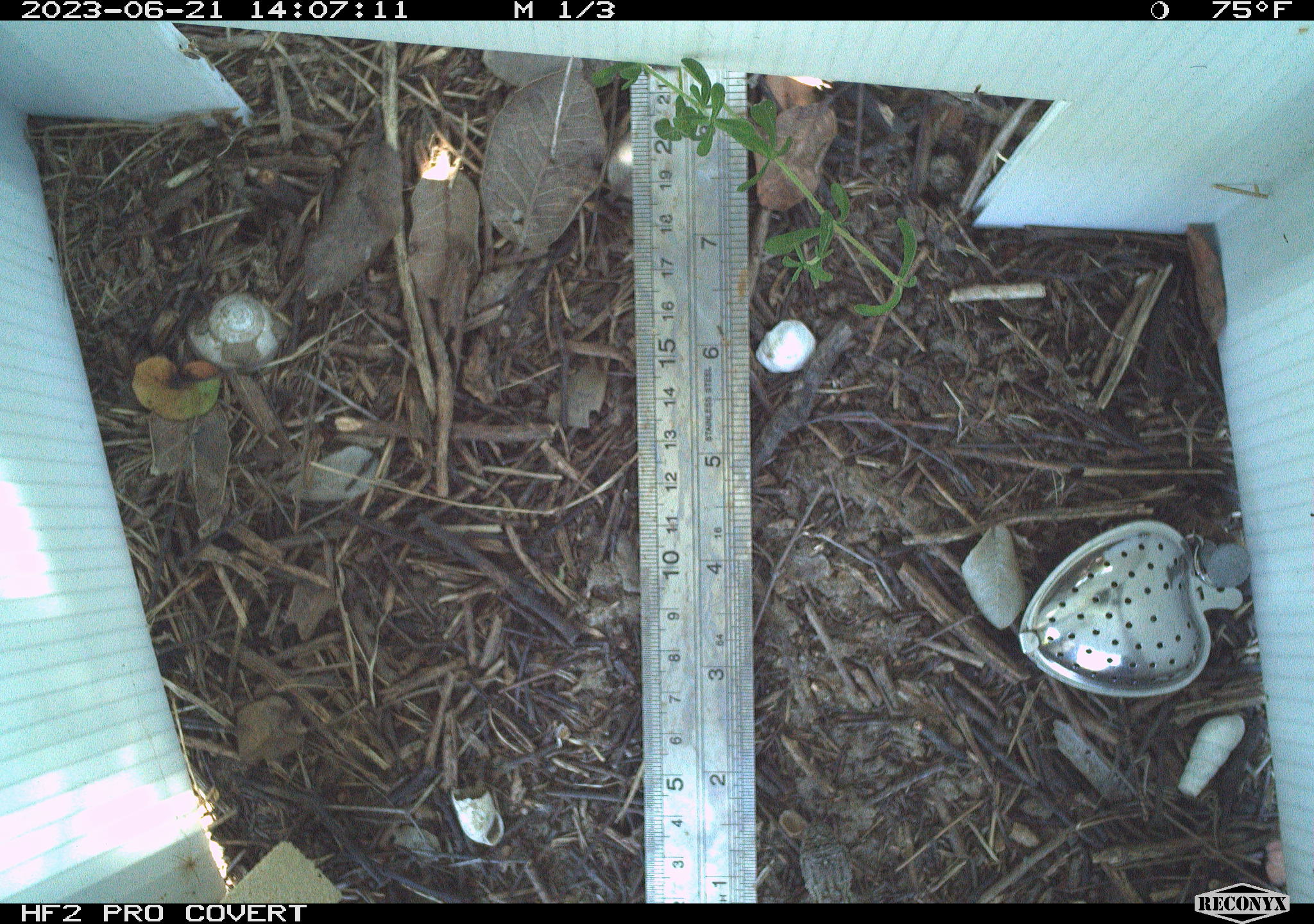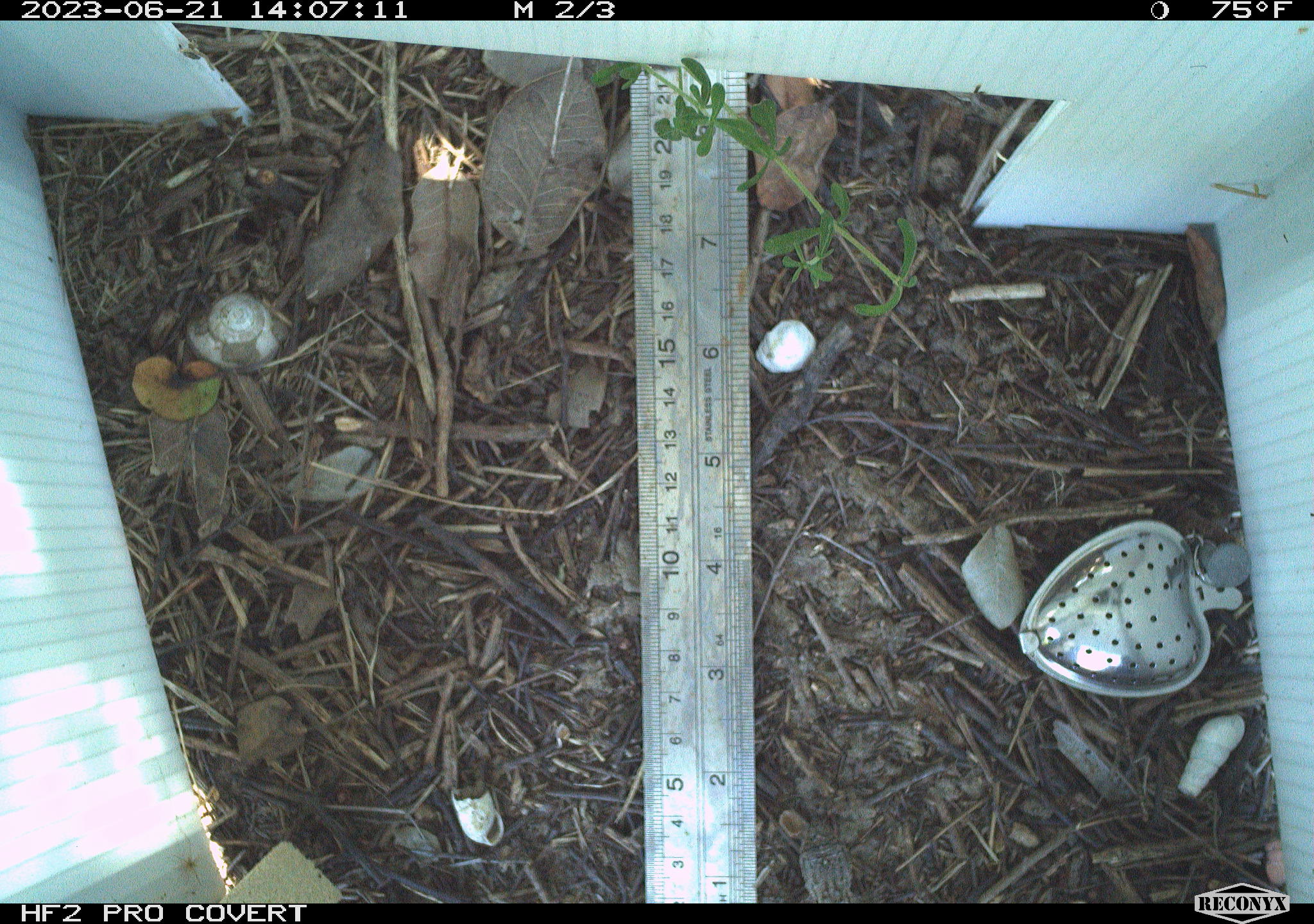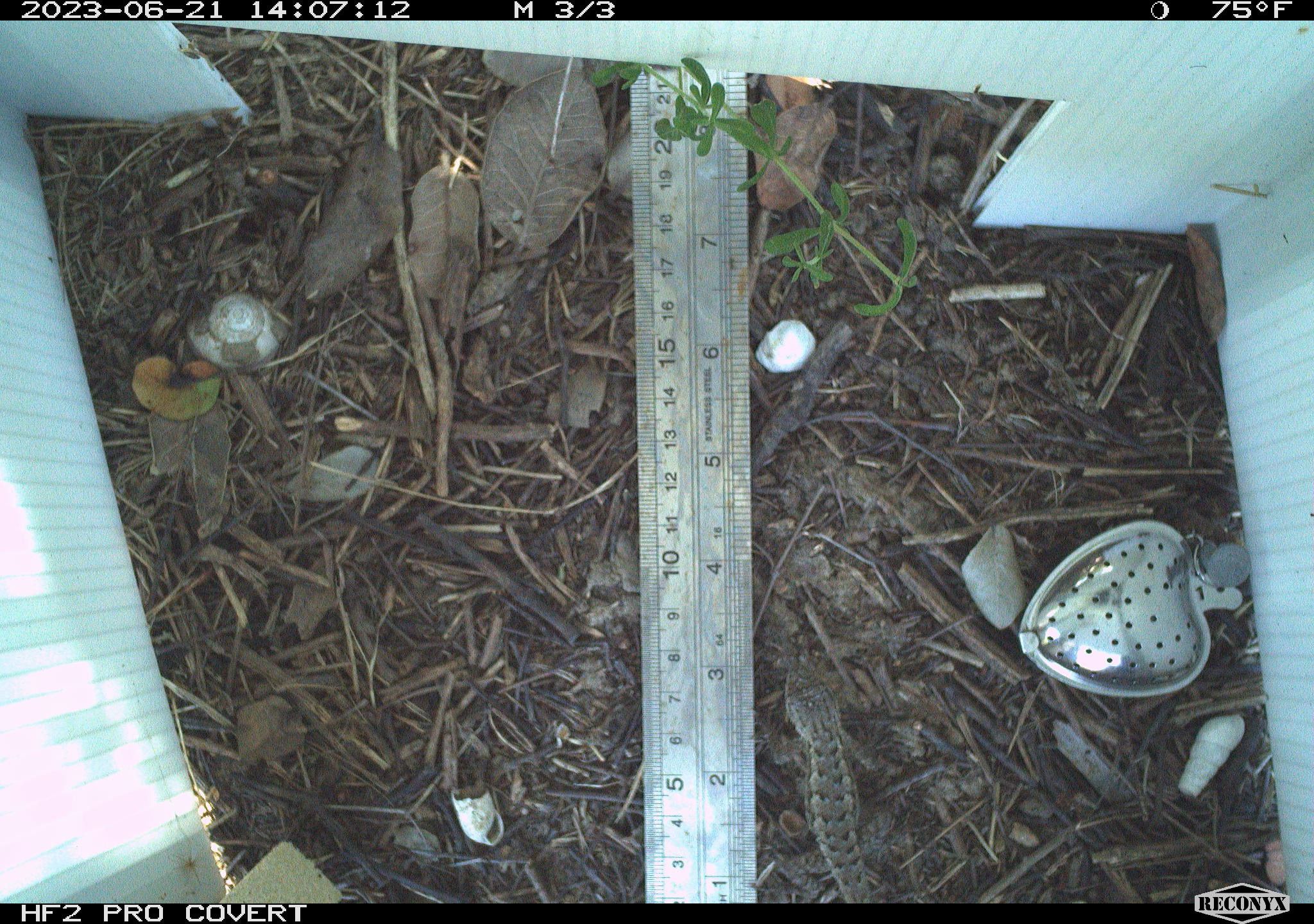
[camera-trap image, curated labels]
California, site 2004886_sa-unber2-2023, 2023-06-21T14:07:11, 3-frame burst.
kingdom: Animalia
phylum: Chordata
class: Reptilia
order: Squamata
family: Phrynosomatidae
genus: Sceloporus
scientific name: Sceloporus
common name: spiny lizards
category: sceloporus species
Sceloporus species (spiny lizards) (Sceloporus).